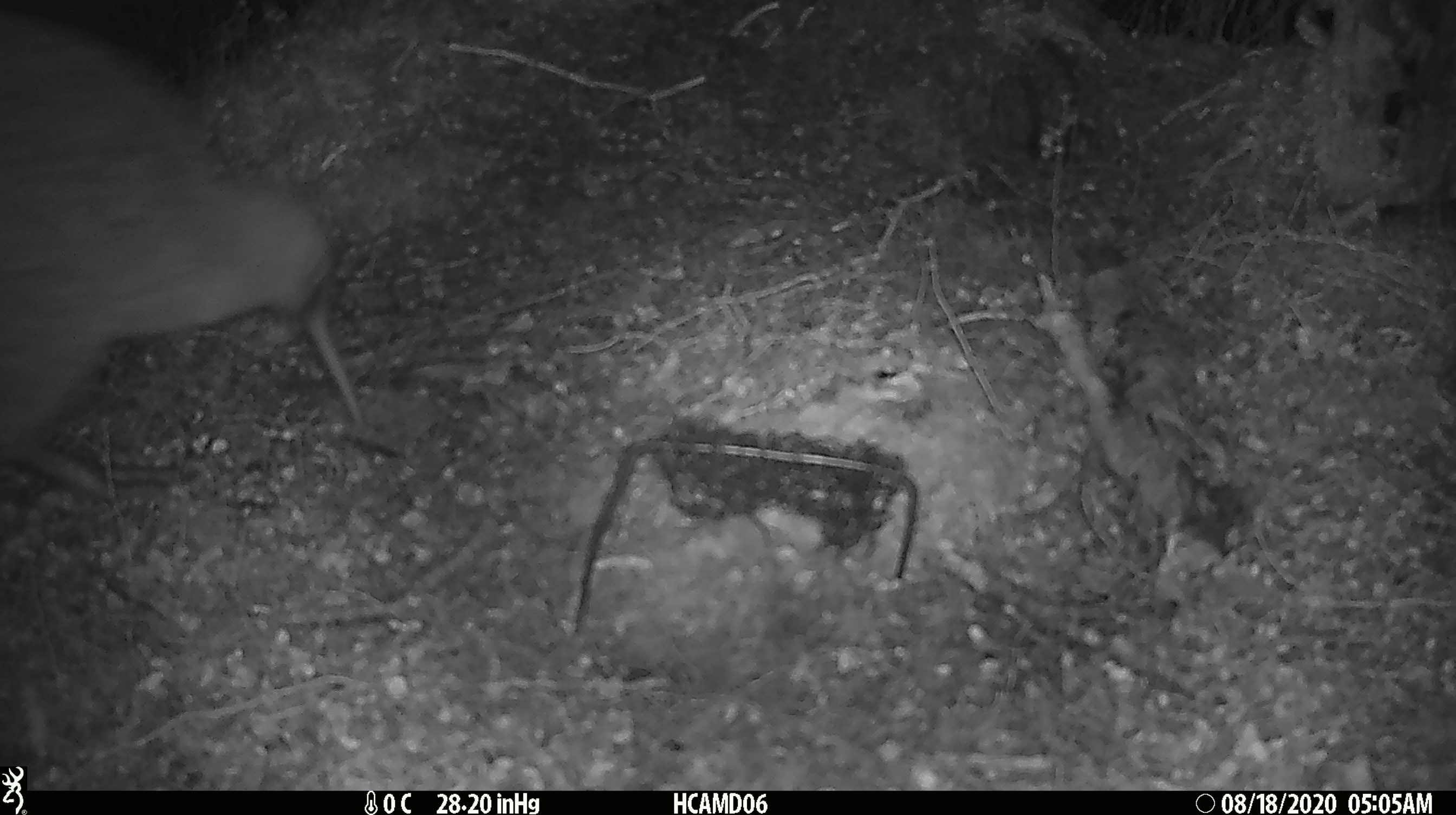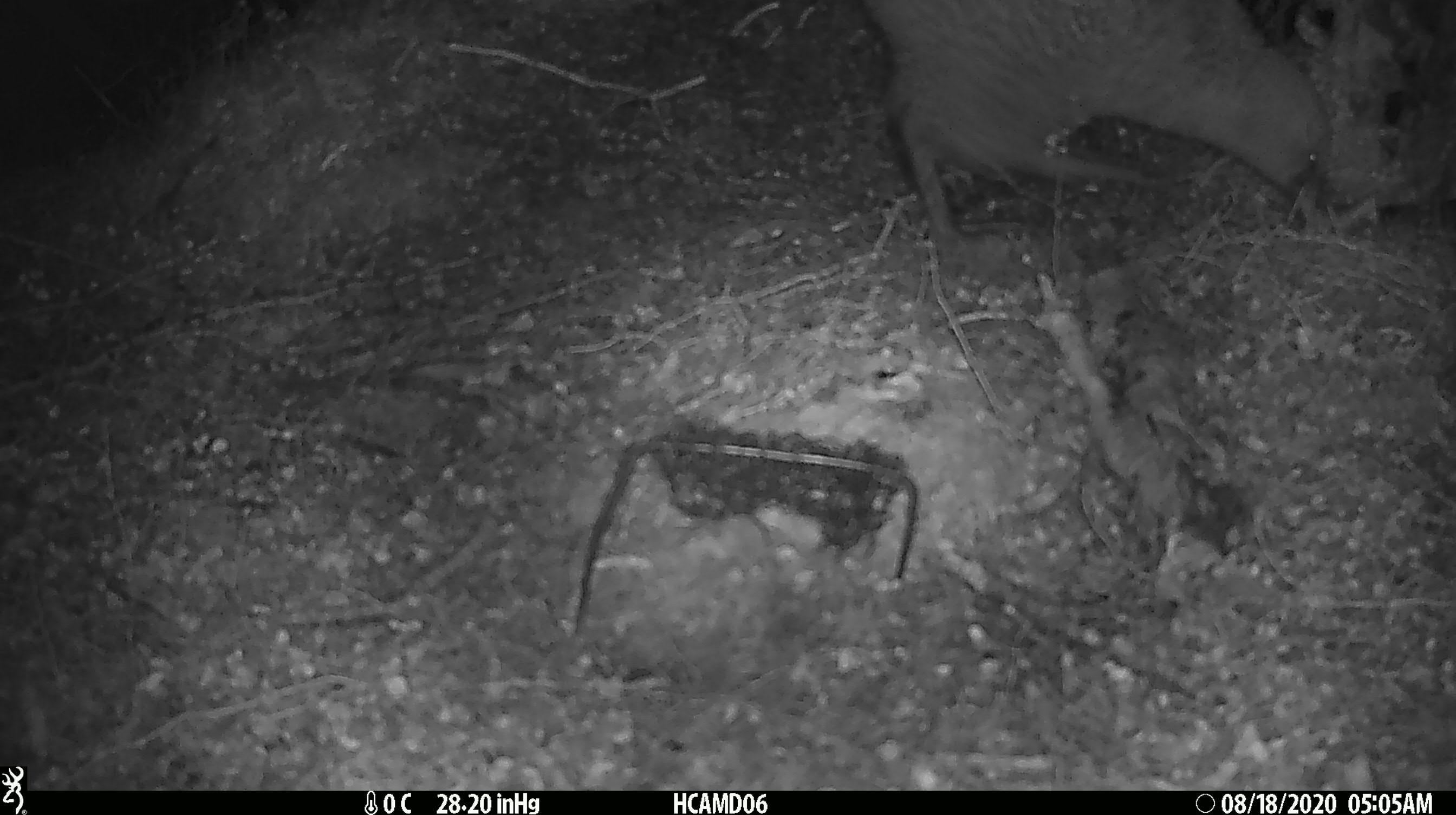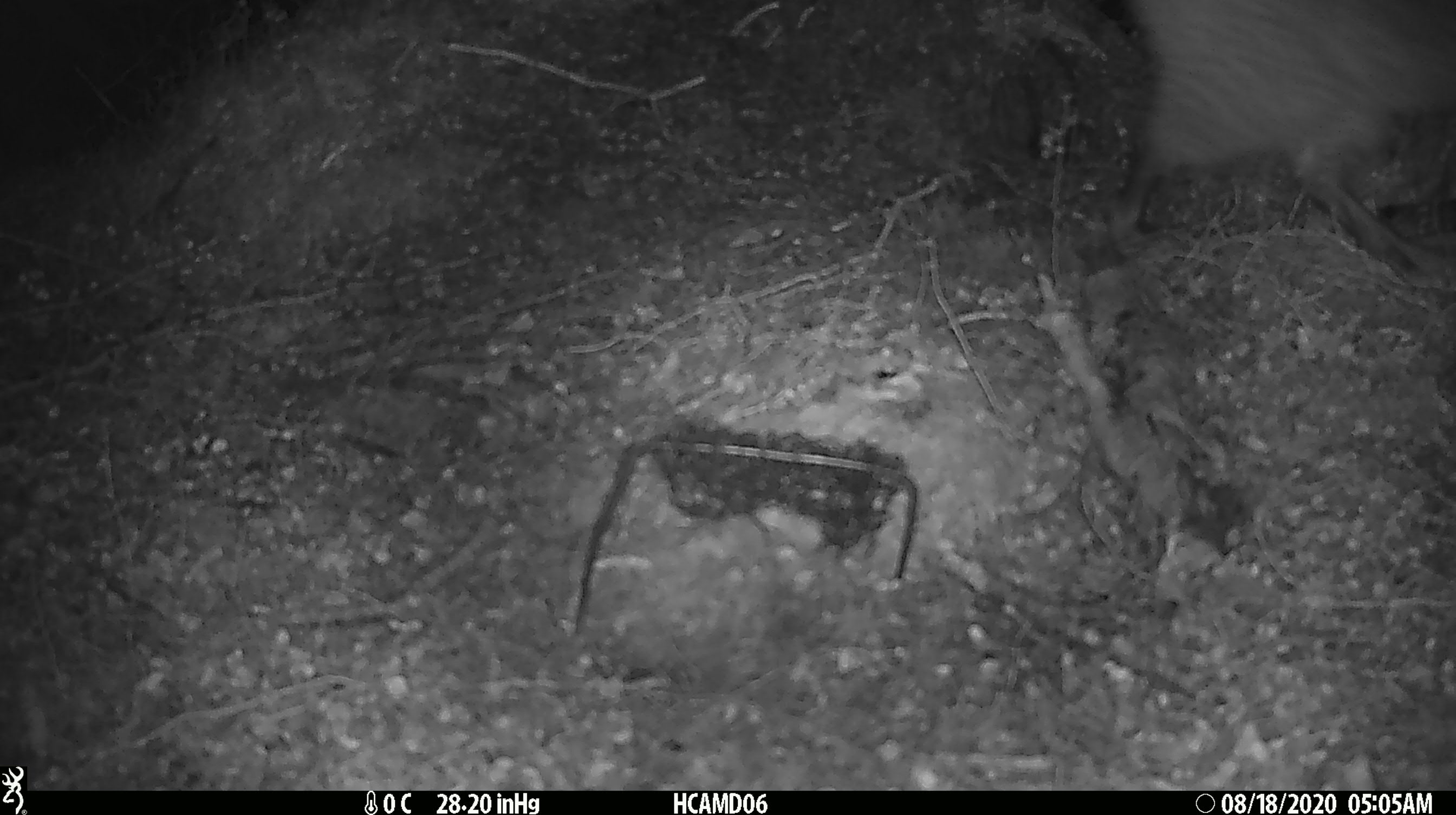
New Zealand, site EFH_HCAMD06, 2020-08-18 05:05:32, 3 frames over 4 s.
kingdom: Animalia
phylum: Chordata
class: Aves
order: Apterygiformes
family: Apterygidae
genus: Apteryx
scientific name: Apteryx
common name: kiwi